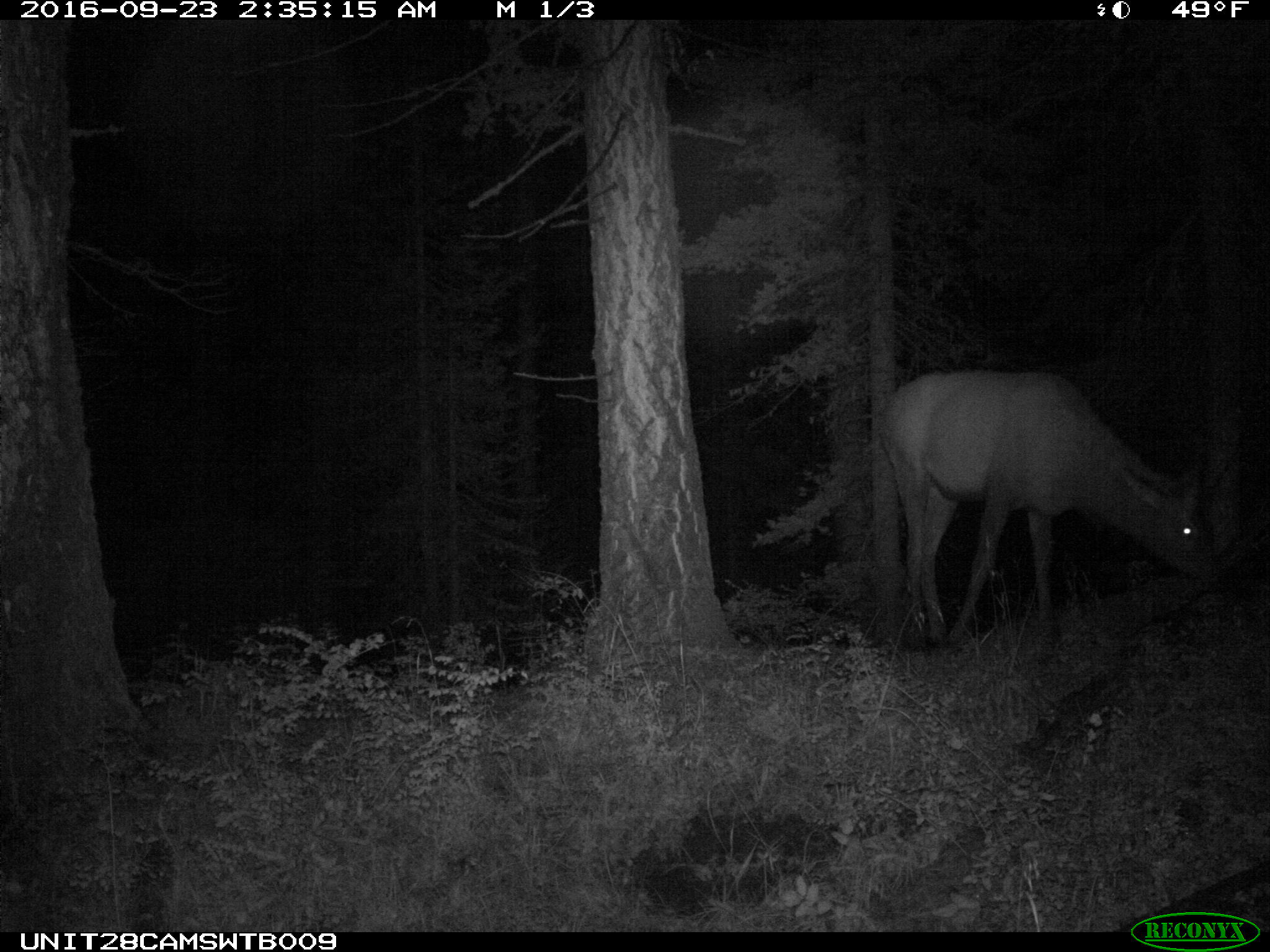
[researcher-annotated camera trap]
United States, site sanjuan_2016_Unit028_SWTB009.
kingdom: Animalia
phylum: Chordata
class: Mammalia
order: Artiodactyla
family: Cervidae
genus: Cervus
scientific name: Cervus elaphus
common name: red deer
Cervus elaphus (red deer).